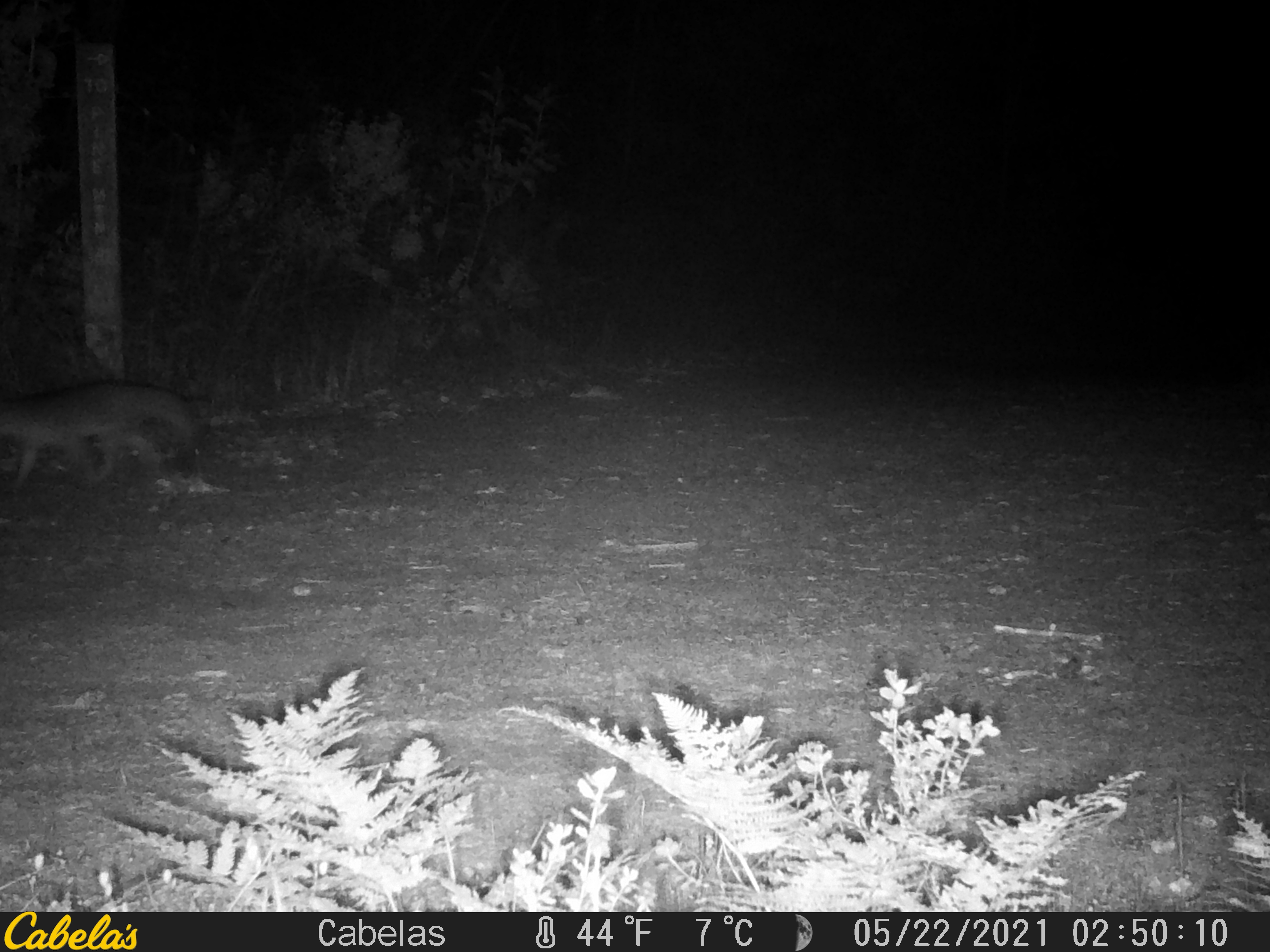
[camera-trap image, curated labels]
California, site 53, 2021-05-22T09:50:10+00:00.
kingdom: Animalia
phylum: Chordata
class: Mammalia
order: Carnivora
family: Canidae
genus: Canis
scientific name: Canis latrans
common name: coyote